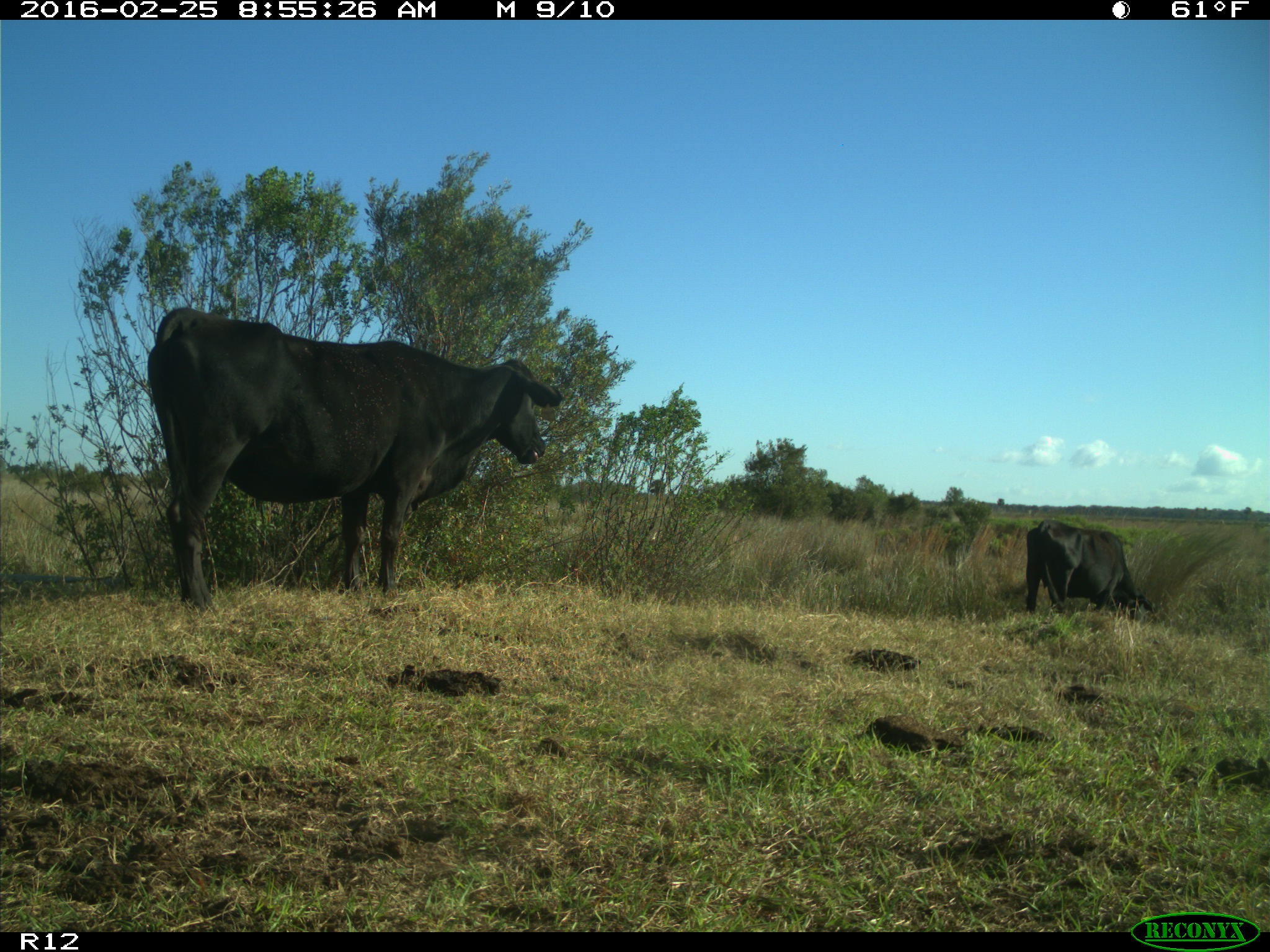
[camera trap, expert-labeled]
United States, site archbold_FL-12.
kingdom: Animalia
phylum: Chordata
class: Mammalia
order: Artiodactyla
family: Bovidae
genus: Bos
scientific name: Bos taurus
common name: domestic cow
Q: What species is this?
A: Bos taurus (domestic cow).